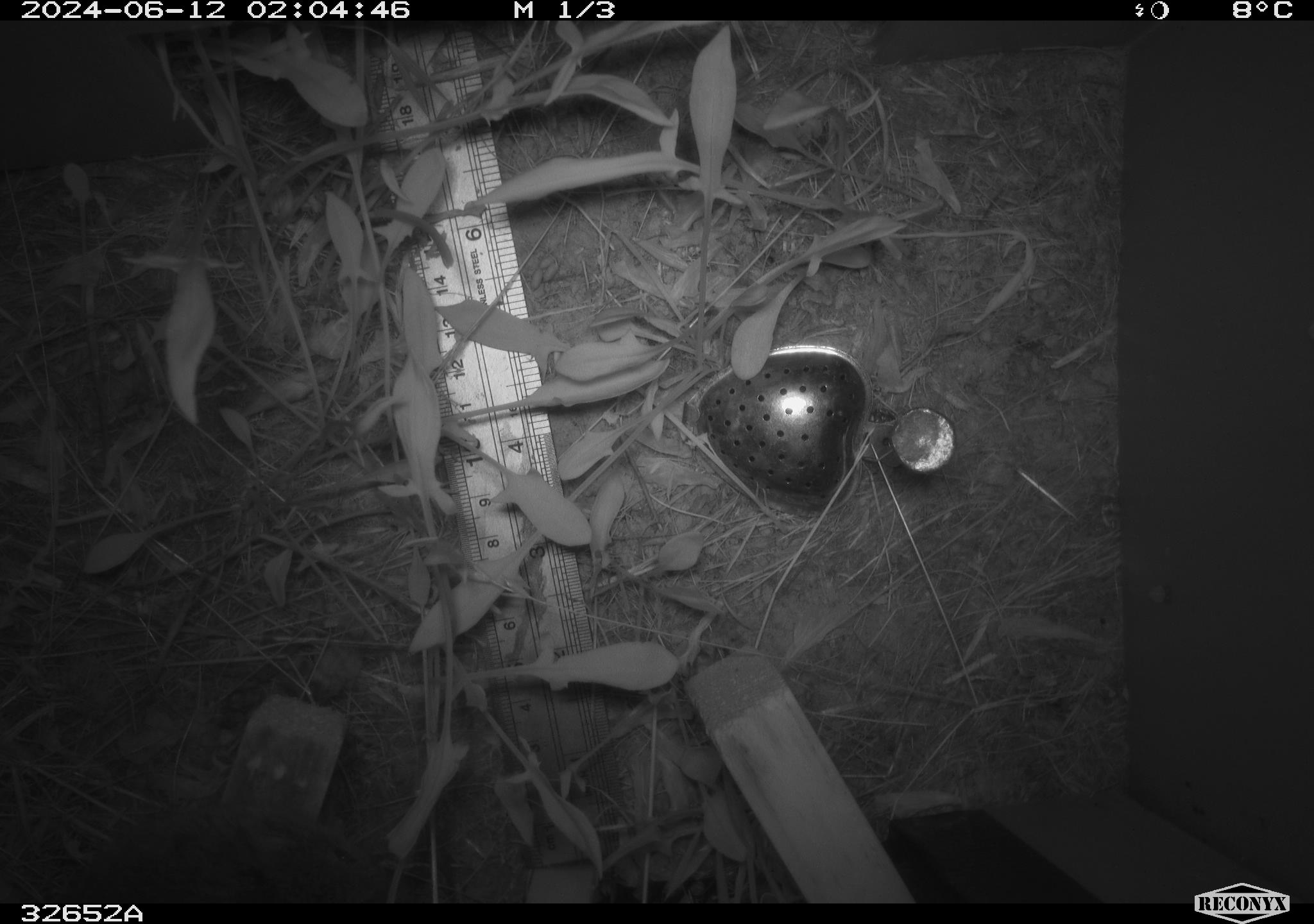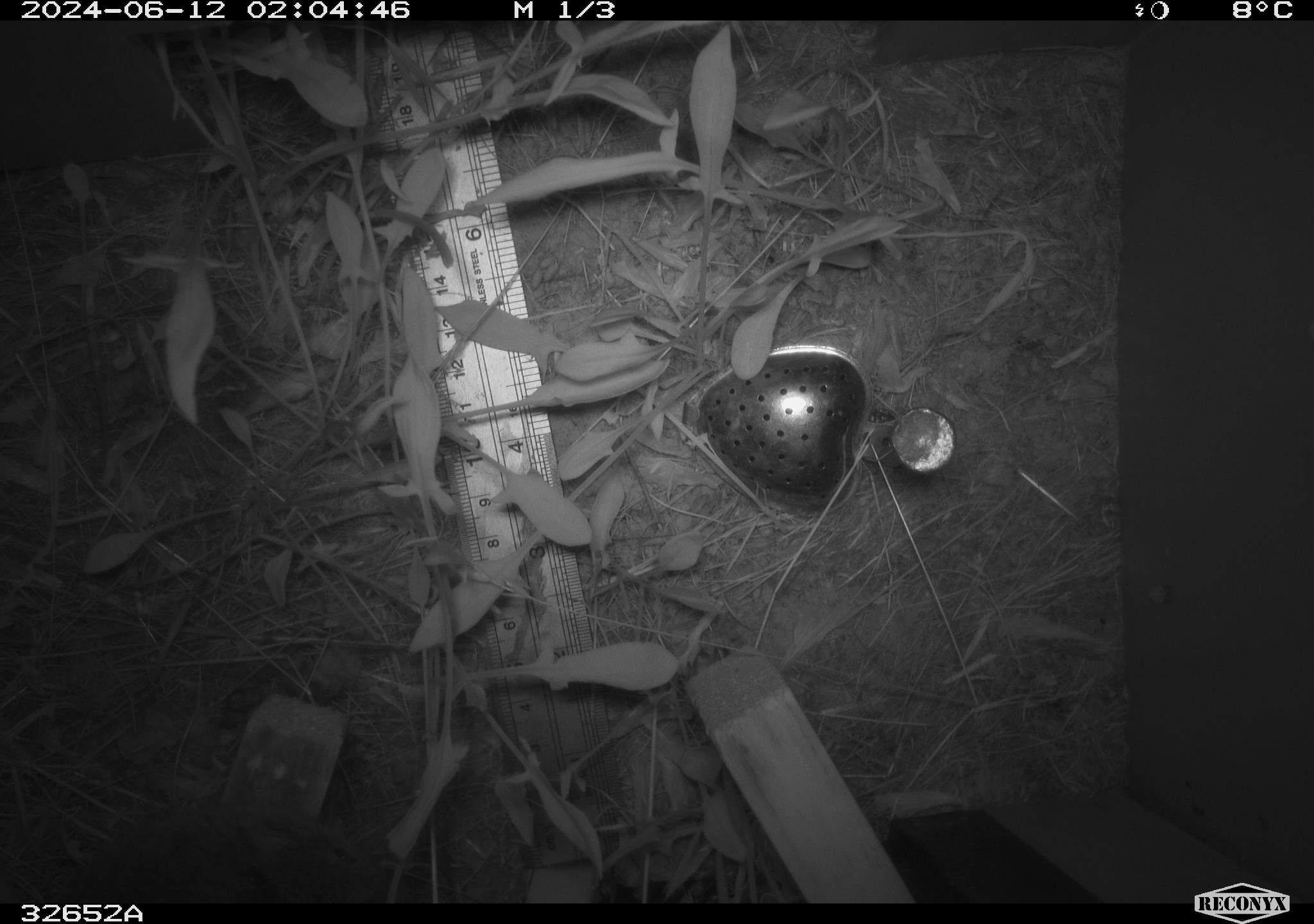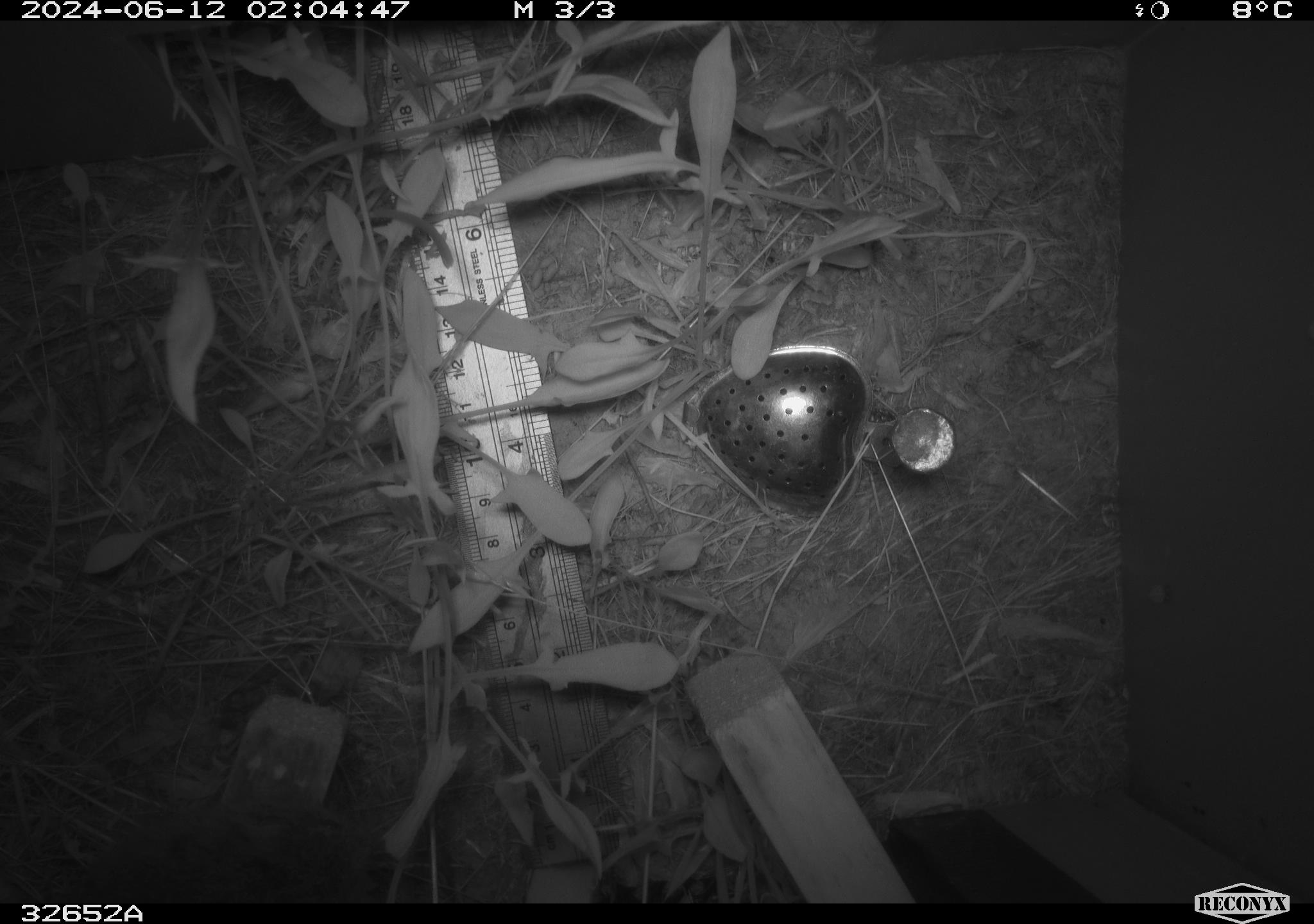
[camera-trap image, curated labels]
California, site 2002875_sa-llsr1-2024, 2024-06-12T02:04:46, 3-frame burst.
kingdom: Animalia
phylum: Chordata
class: Mammalia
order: Rodentia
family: Cricetidae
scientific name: Arvicolinae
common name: voles, lemmings, and muskrats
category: arvicolinae subfamily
Arvicolinae subfamily (voles, lemmings, and muskrats) (Arvicolinae).